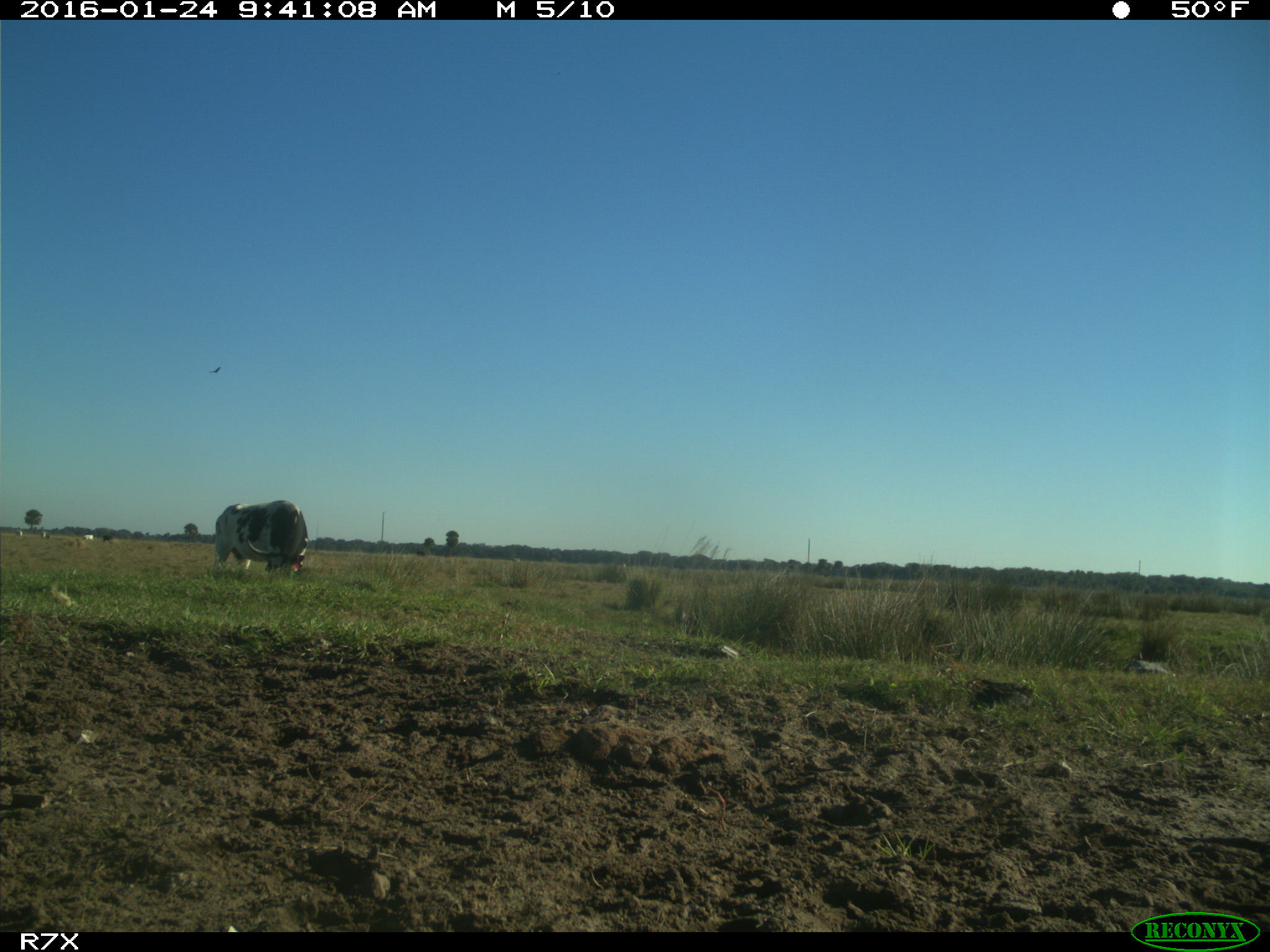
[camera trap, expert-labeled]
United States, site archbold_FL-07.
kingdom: Animalia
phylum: Chordata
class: Mammalia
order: Artiodactyla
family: Bovidae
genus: Bos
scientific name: Bos taurus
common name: domestic cow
Bos taurus (domestic cow).